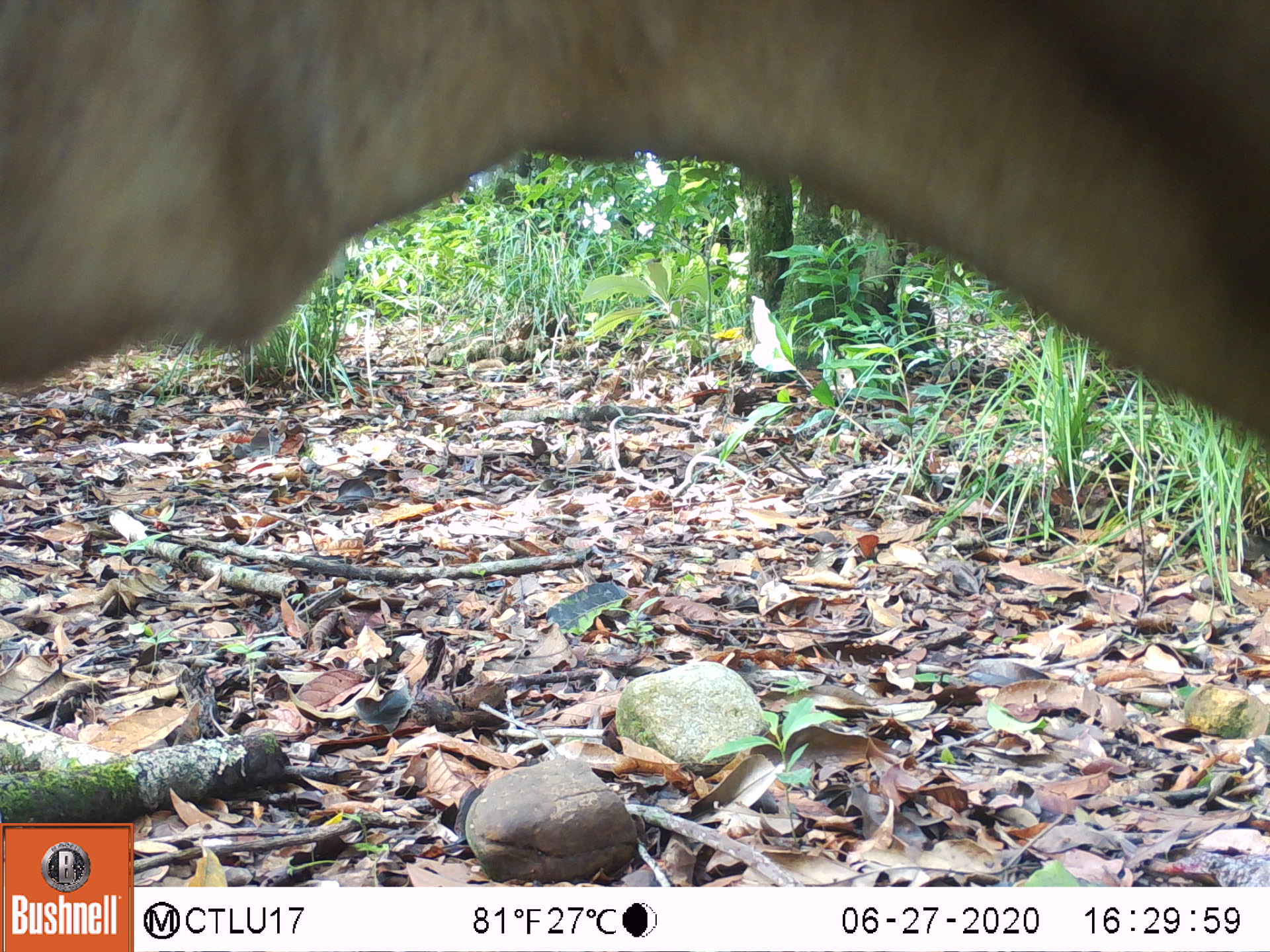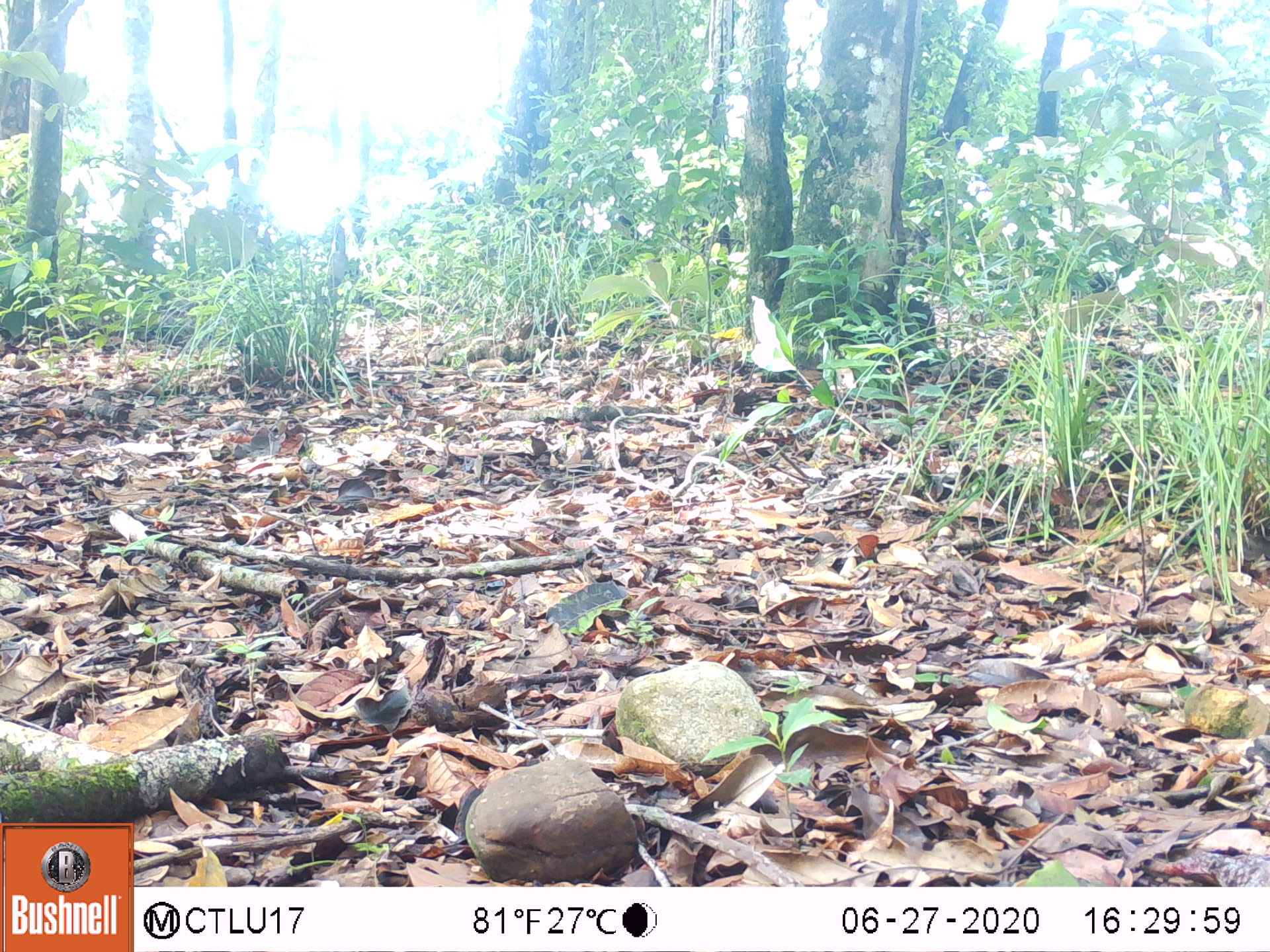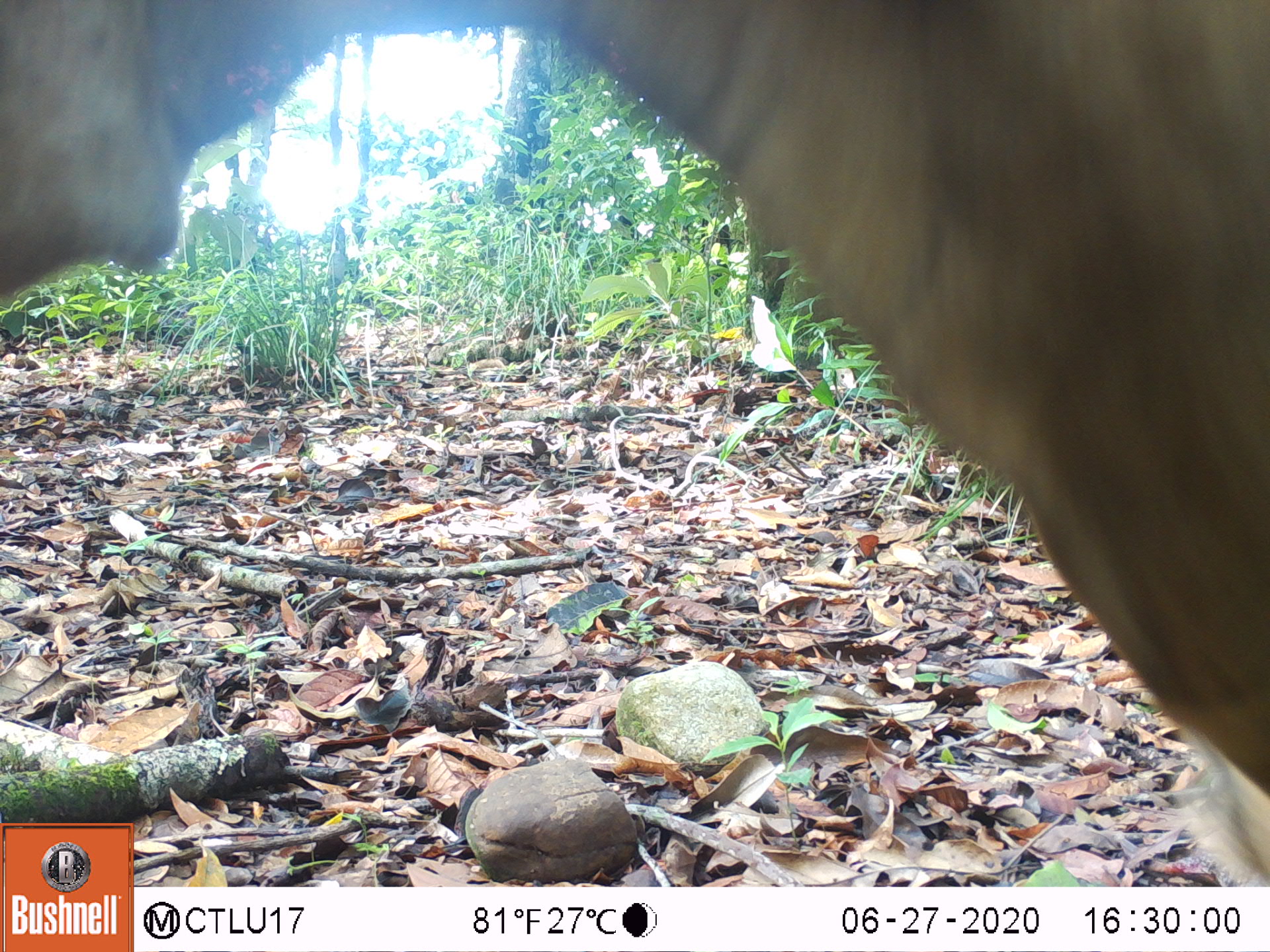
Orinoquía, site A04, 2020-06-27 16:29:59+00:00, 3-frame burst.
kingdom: Animalia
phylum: Chordata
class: Mammalia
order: Artiodactyla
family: Bovidae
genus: Bos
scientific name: Bos taurus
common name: cow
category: cattle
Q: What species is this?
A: Cattle (cow) (Bos taurus).